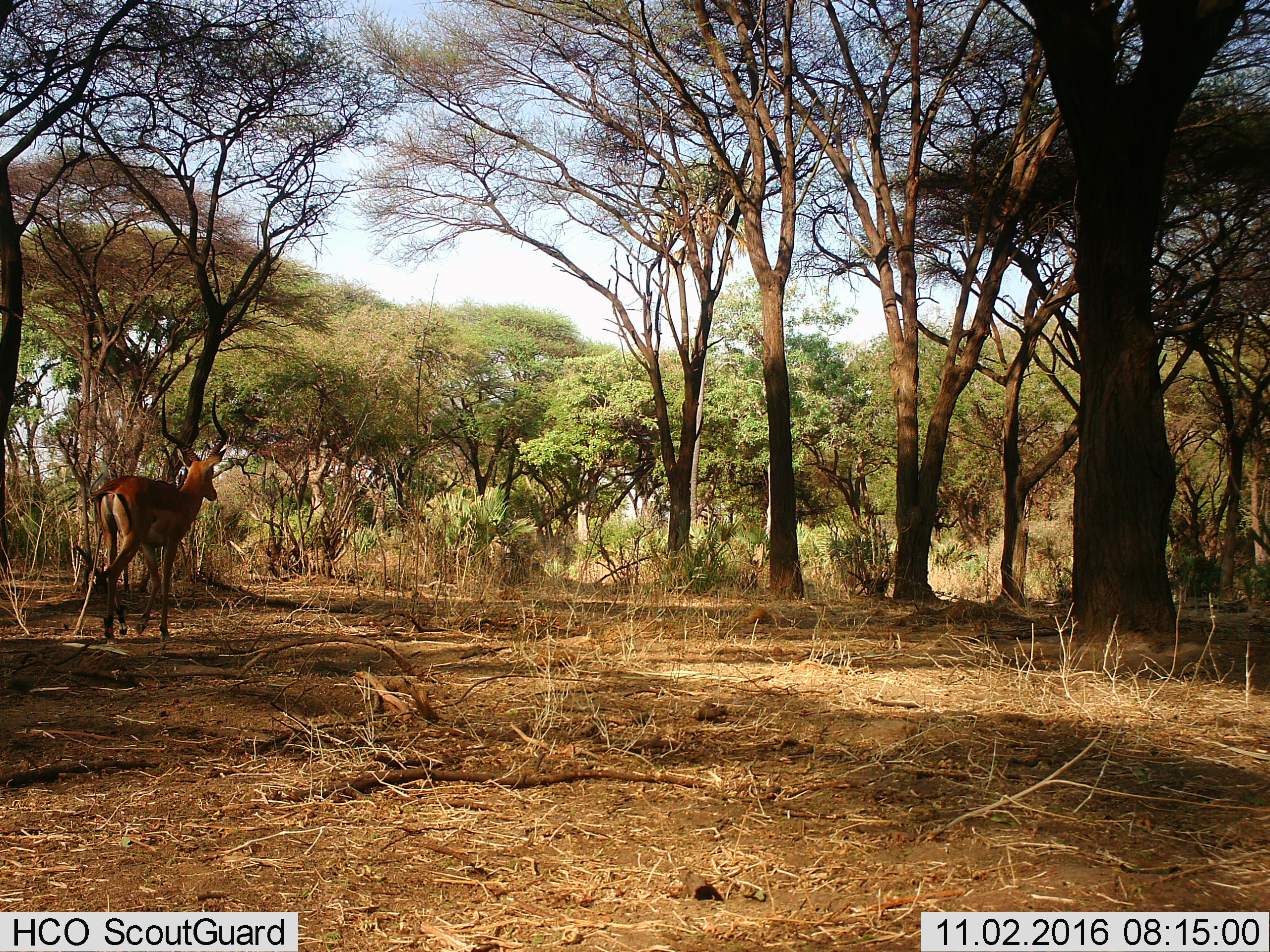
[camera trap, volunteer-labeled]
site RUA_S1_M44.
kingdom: Animalia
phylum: Chordata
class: Mammalia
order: Artiodactyla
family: Bovidae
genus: Aepyceros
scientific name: Aepyceros melampus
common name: impala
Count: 1.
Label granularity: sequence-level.